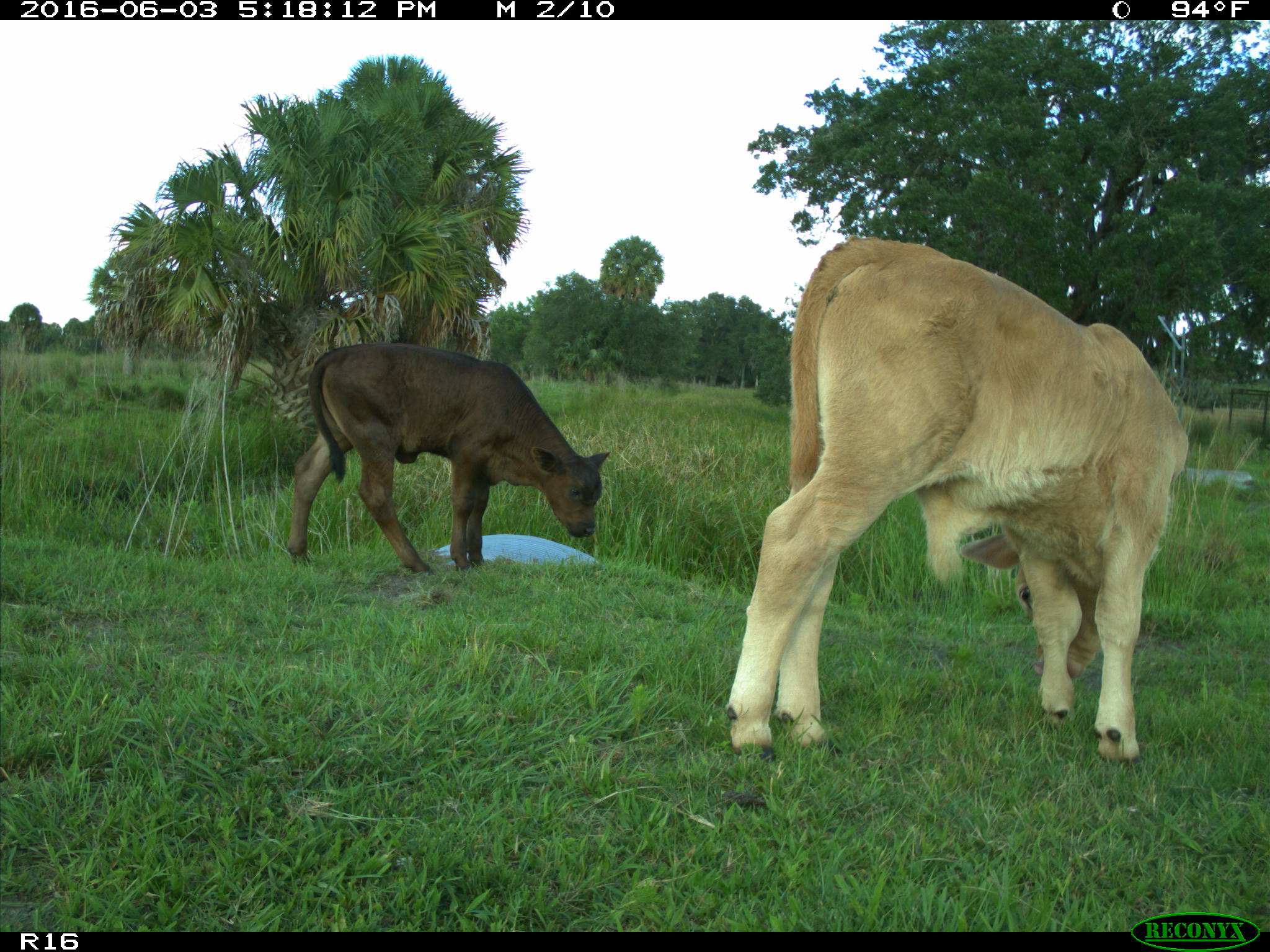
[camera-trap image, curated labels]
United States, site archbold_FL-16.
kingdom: Animalia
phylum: Chordata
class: Mammalia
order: Artiodactyla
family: Bovidae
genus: Bos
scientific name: Bos taurus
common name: domestic cow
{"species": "Bos taurus (domestic cow)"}